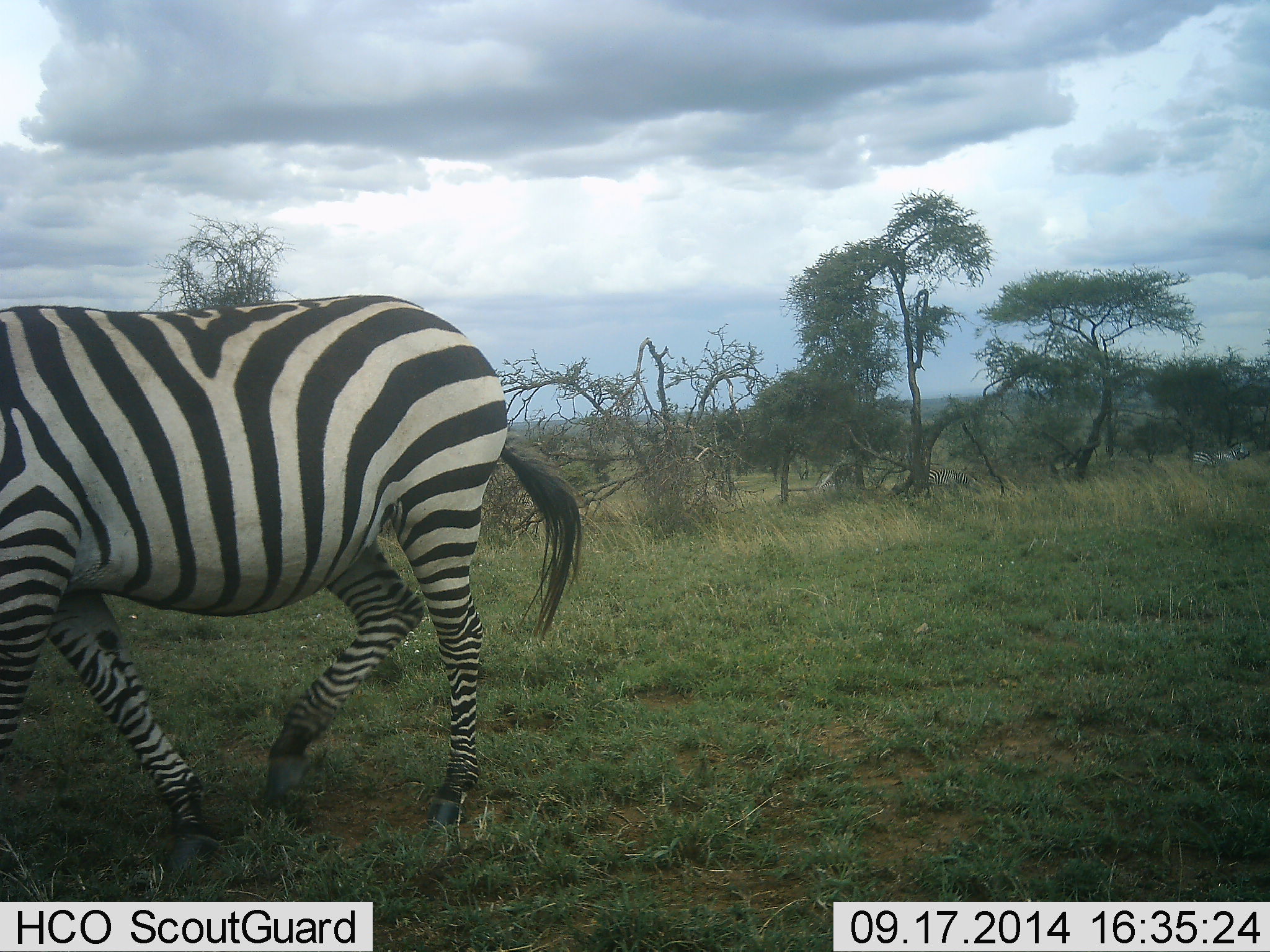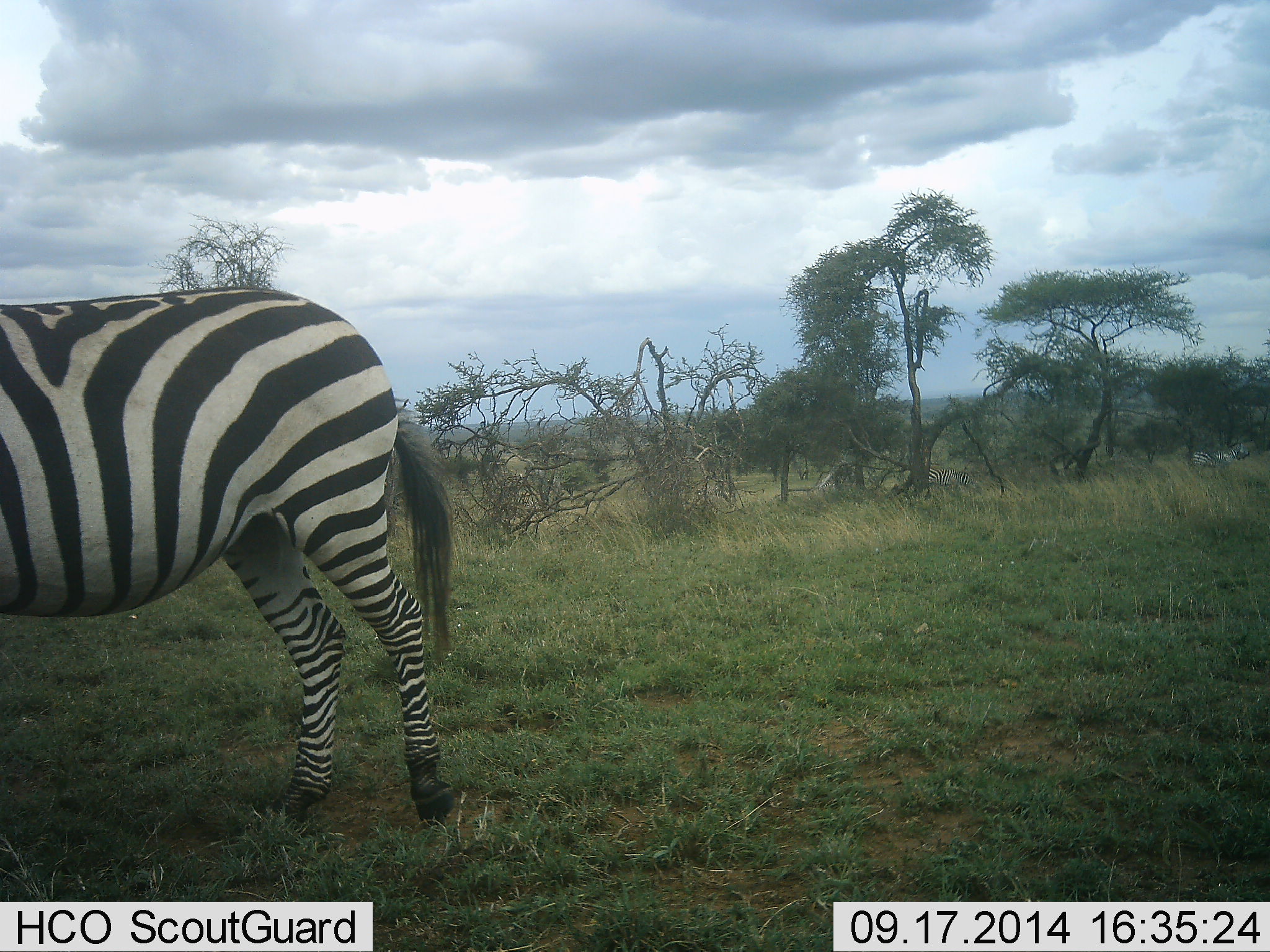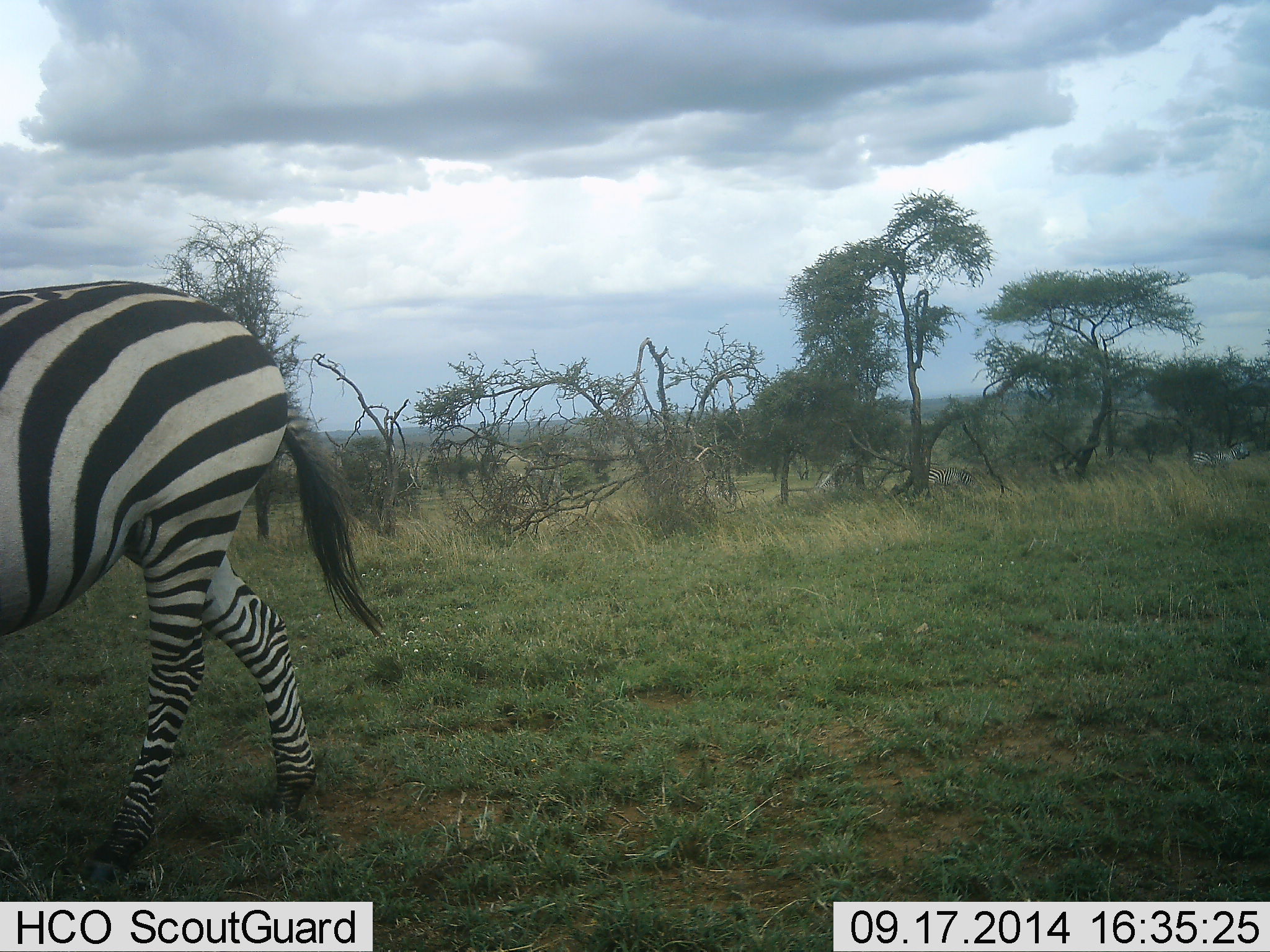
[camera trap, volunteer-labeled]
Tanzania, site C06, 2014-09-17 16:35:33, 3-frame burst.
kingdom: Animalia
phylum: Chordata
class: Mammalia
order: Perissodactyla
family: Equidae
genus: Equus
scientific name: Equus quagga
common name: plains zebra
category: zebra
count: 1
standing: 18%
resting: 0%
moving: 82%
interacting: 0%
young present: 0%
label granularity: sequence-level